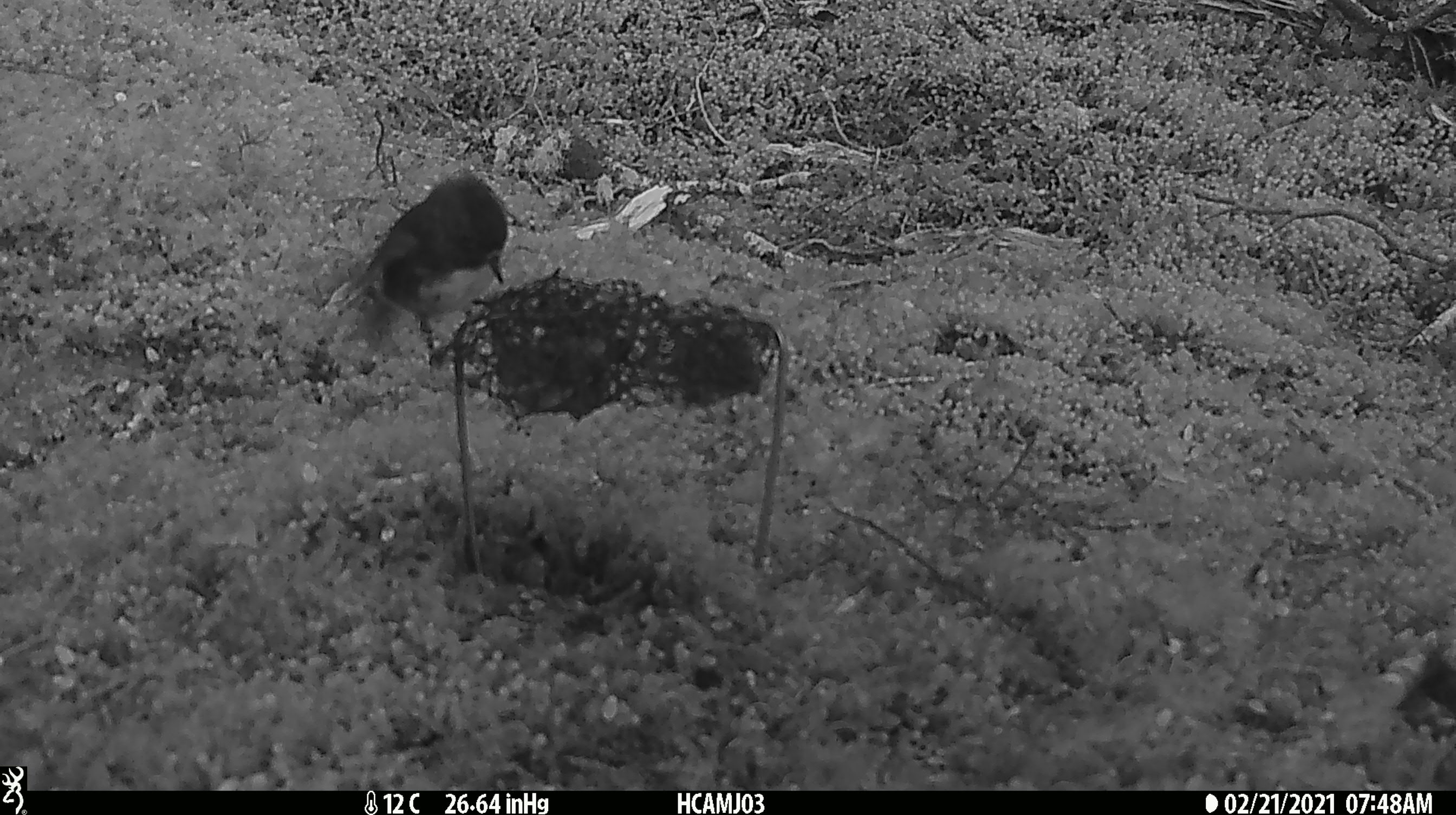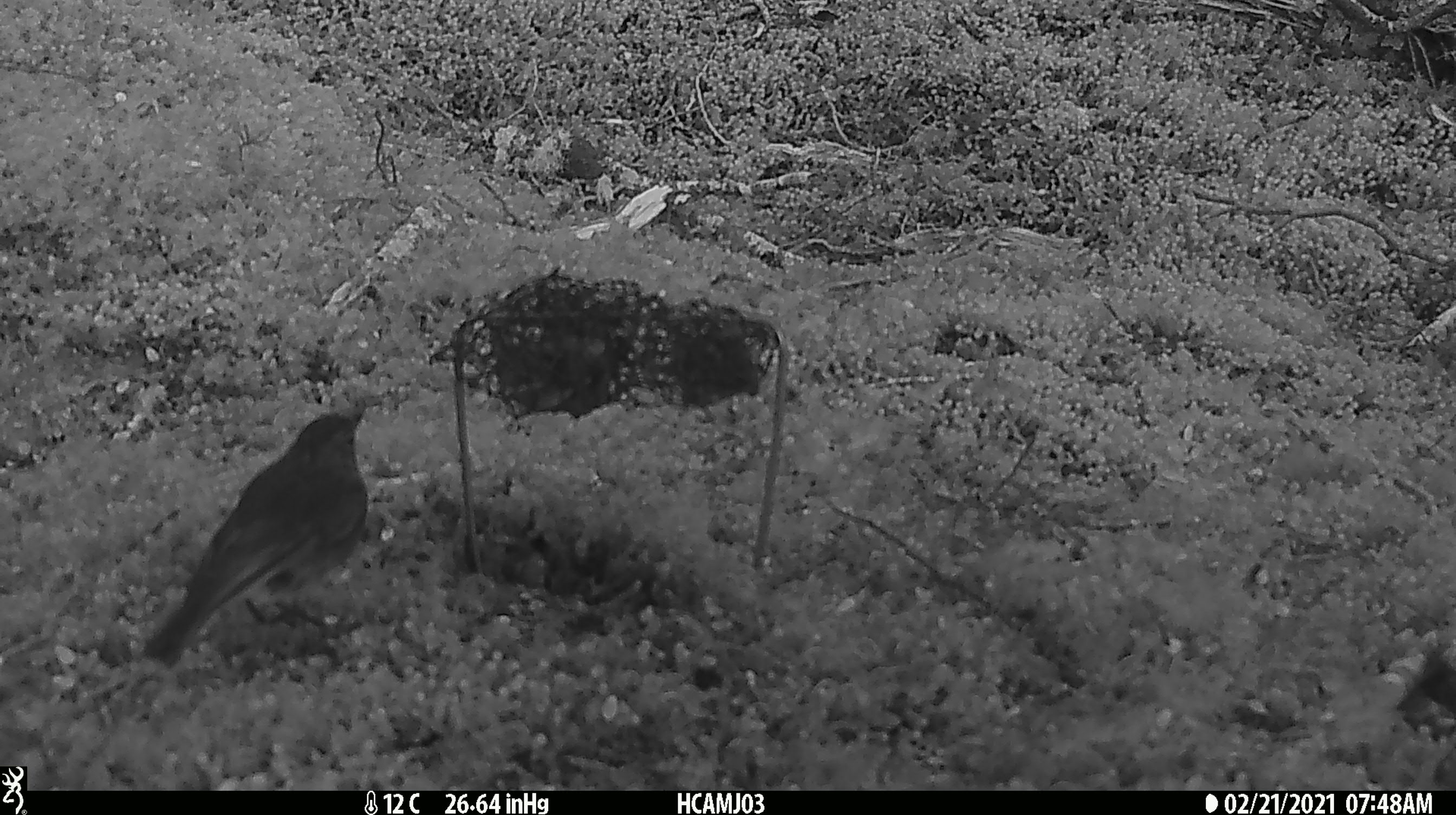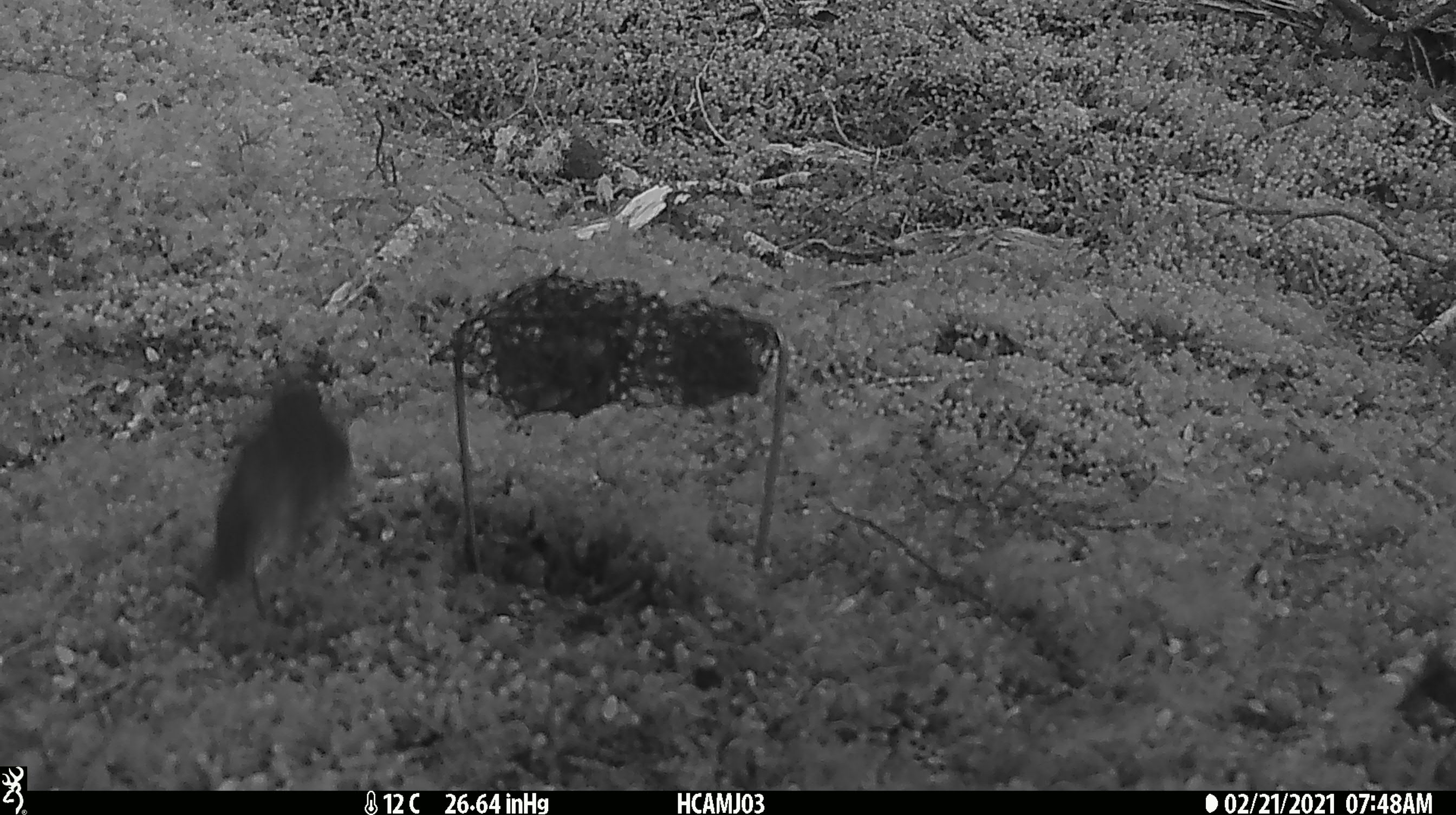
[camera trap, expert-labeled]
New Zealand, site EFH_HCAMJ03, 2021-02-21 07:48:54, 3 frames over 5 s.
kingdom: Animalia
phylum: Chordata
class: Aves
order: Passeriformes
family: Petroicidae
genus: Petroica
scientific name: Petroica australis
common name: new zealand robin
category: robin